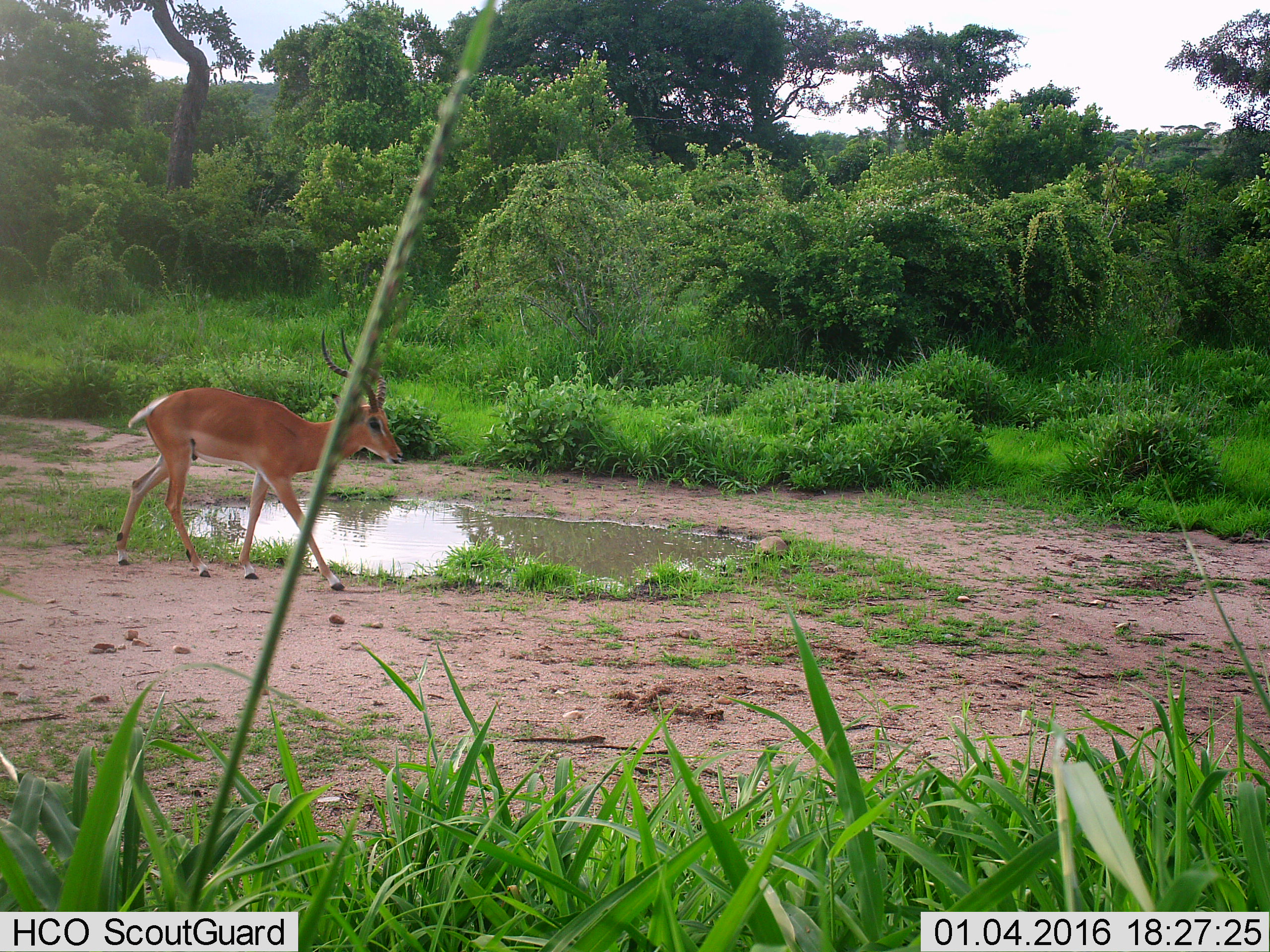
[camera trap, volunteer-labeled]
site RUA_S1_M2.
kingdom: Animalia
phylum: Chordata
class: Mammalia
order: Artiodactyla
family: Bovidae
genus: Aepyceros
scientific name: Aepyceros melampus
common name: impala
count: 1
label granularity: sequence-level